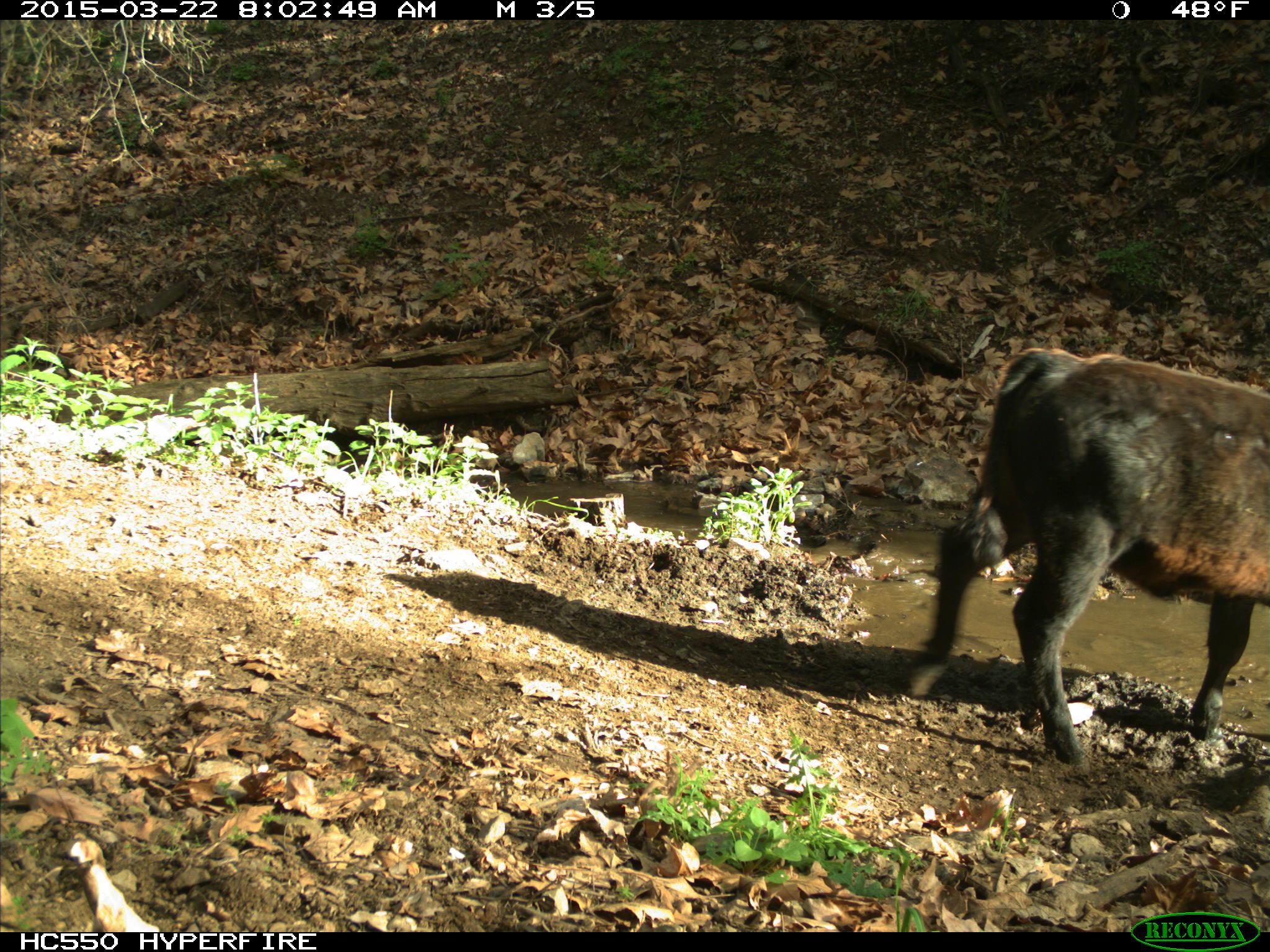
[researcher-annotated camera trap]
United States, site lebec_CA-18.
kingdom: Animalia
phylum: Chordata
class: Mammalia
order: Artiodactyla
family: Bovidae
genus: Bos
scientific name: Bos taurus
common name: domestic cow